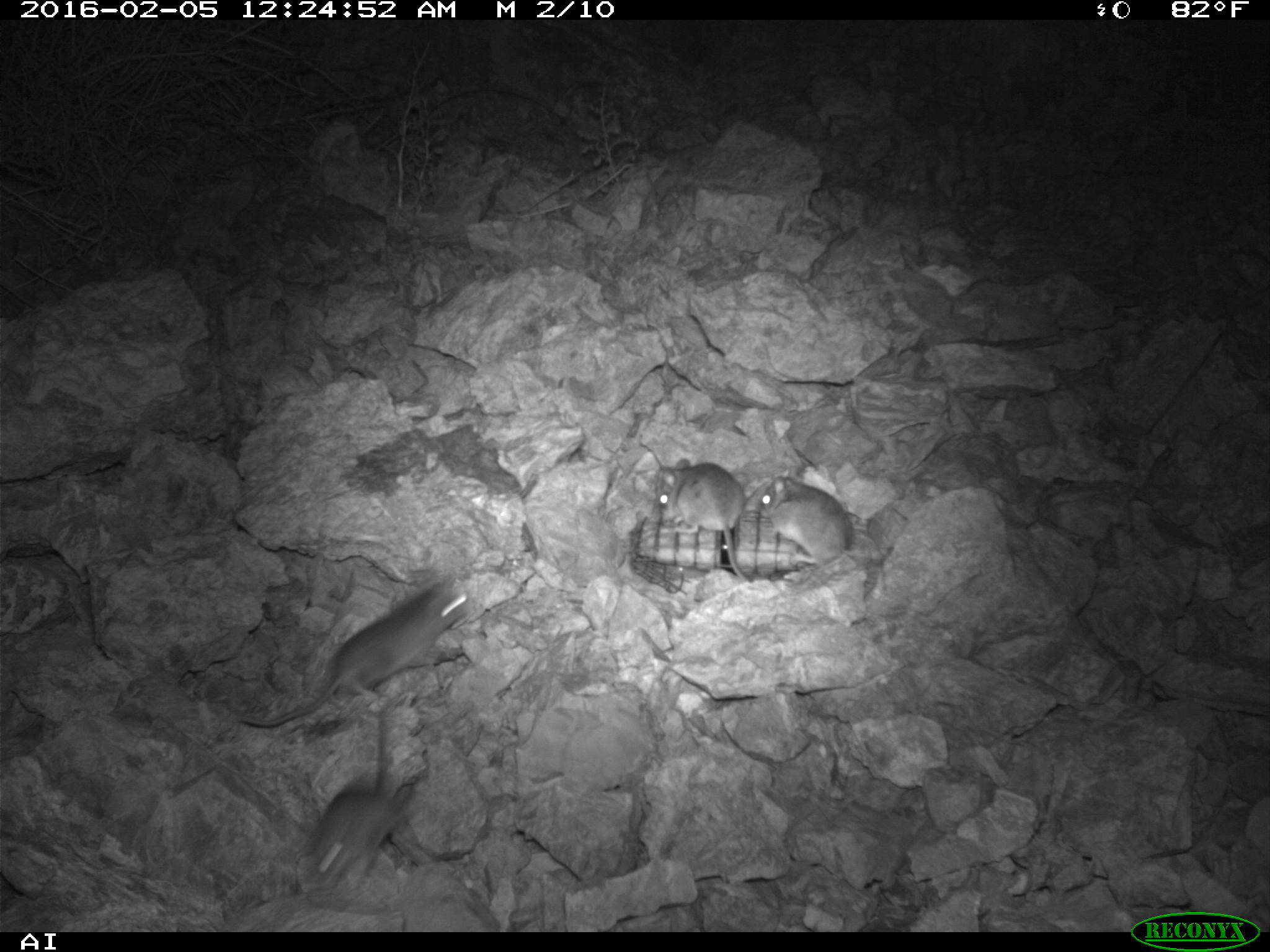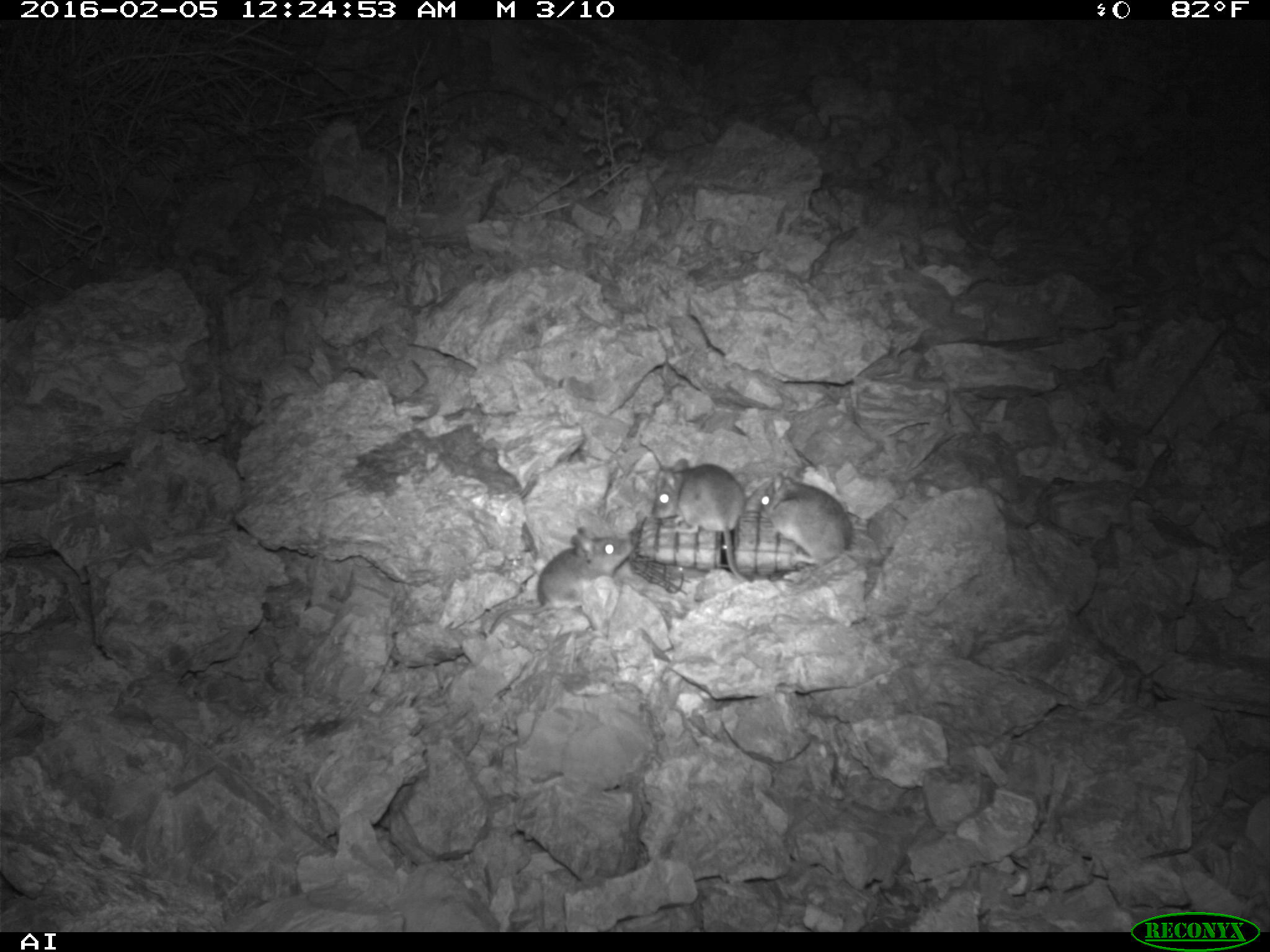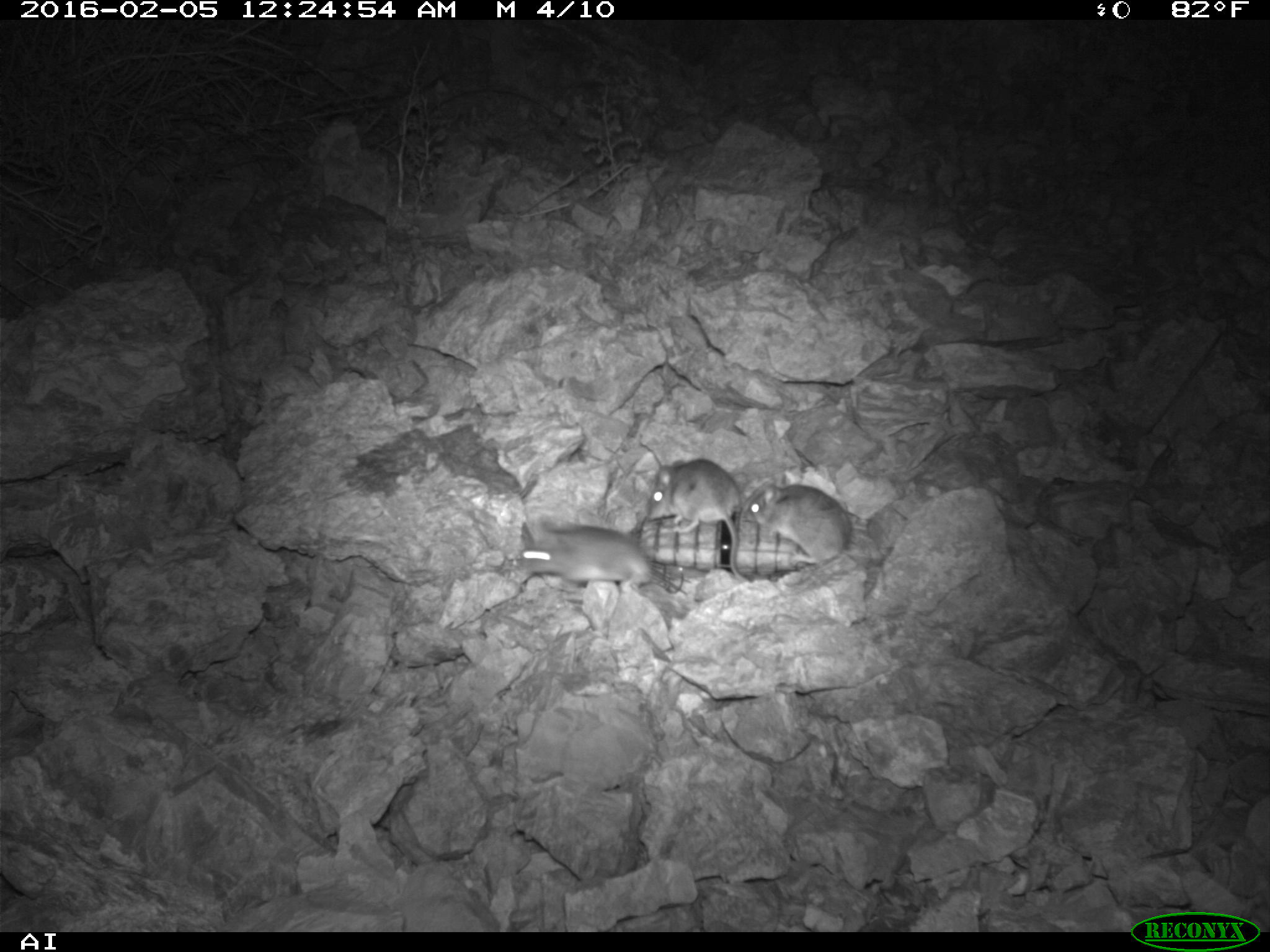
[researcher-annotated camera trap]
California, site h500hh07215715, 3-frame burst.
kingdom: Animalia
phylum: Chordata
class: Mammalia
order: Rodentia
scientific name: Rodentia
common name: rodent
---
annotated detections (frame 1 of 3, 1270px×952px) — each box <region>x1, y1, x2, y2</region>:
rodent: <region>238, 570, 473, 727</region>; <region>296, 770, 417, 895</region>; <region>654, 457, 750, 582</region>; <region>746, 470, 855, 559</region>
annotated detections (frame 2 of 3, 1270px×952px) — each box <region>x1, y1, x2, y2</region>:
rodent: <region>481, 525, 632, 641</region>; <region>648, 457, 751, 583</region>; <region>760, 470, 873, 566</region>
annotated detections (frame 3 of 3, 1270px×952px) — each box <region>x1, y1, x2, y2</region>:
rodent: <region>643, 457, 751, 583</region>; <region>518, 519, 651, 595</region>; <region>739, 482, 849, 563</region>